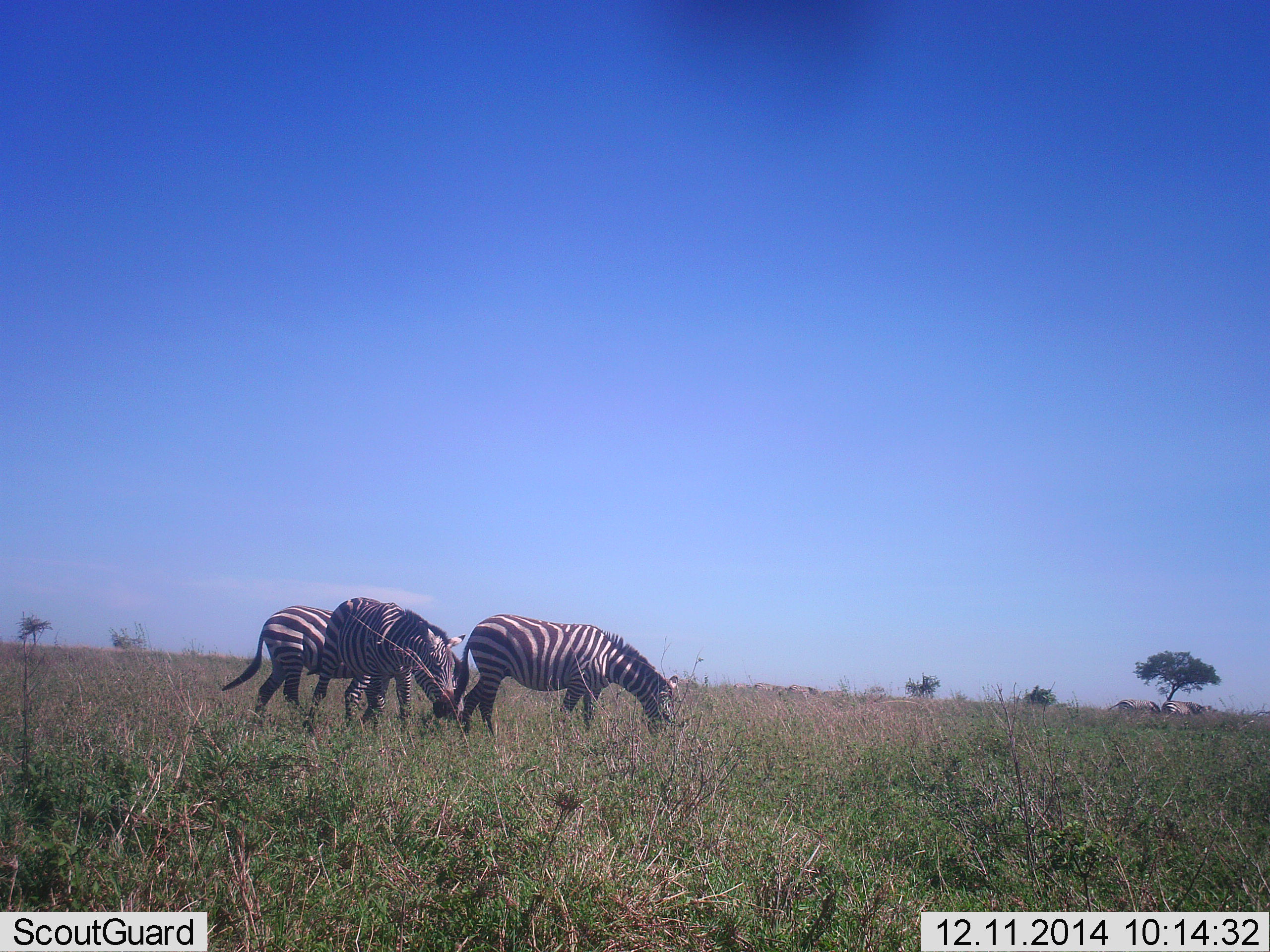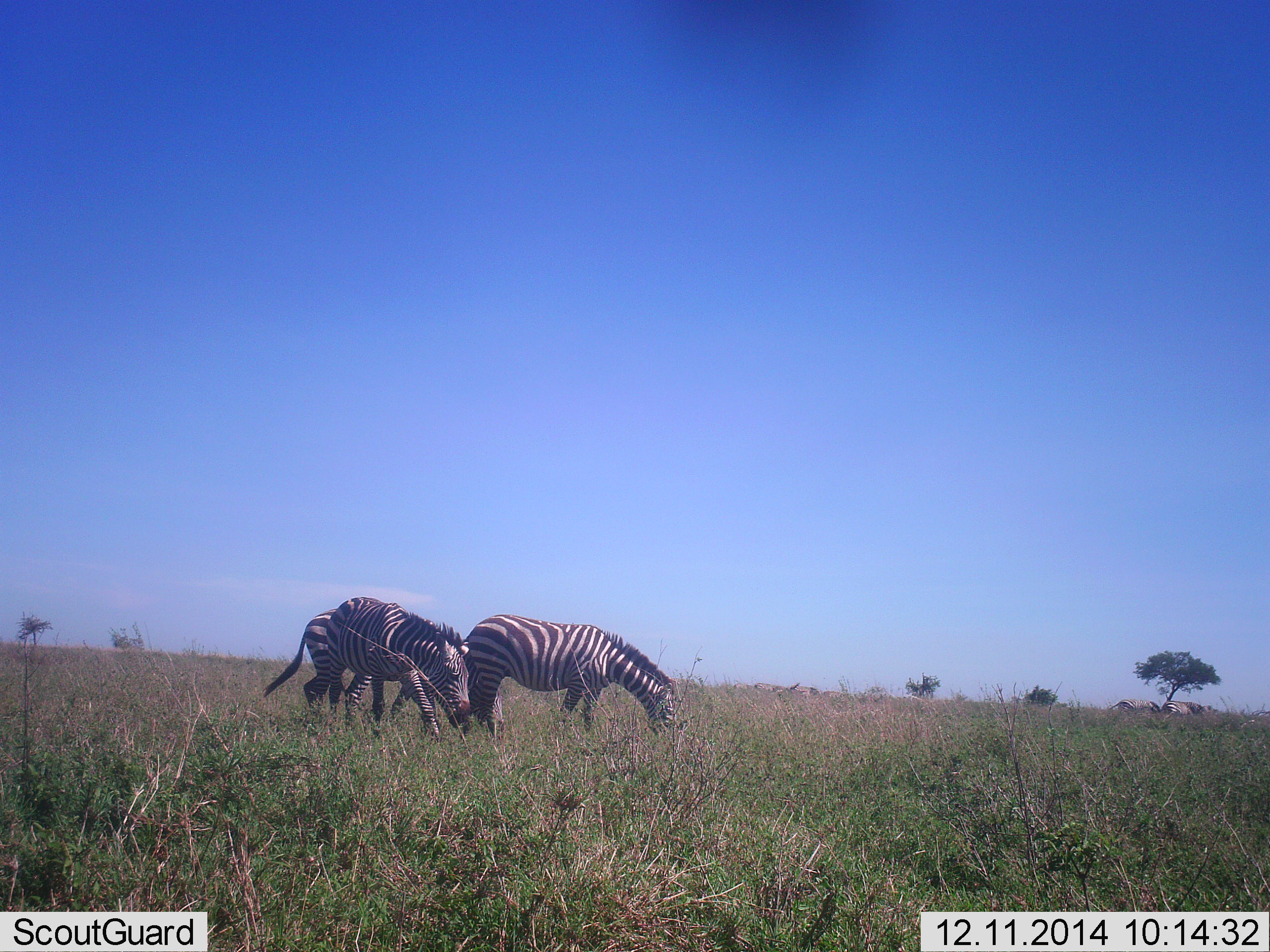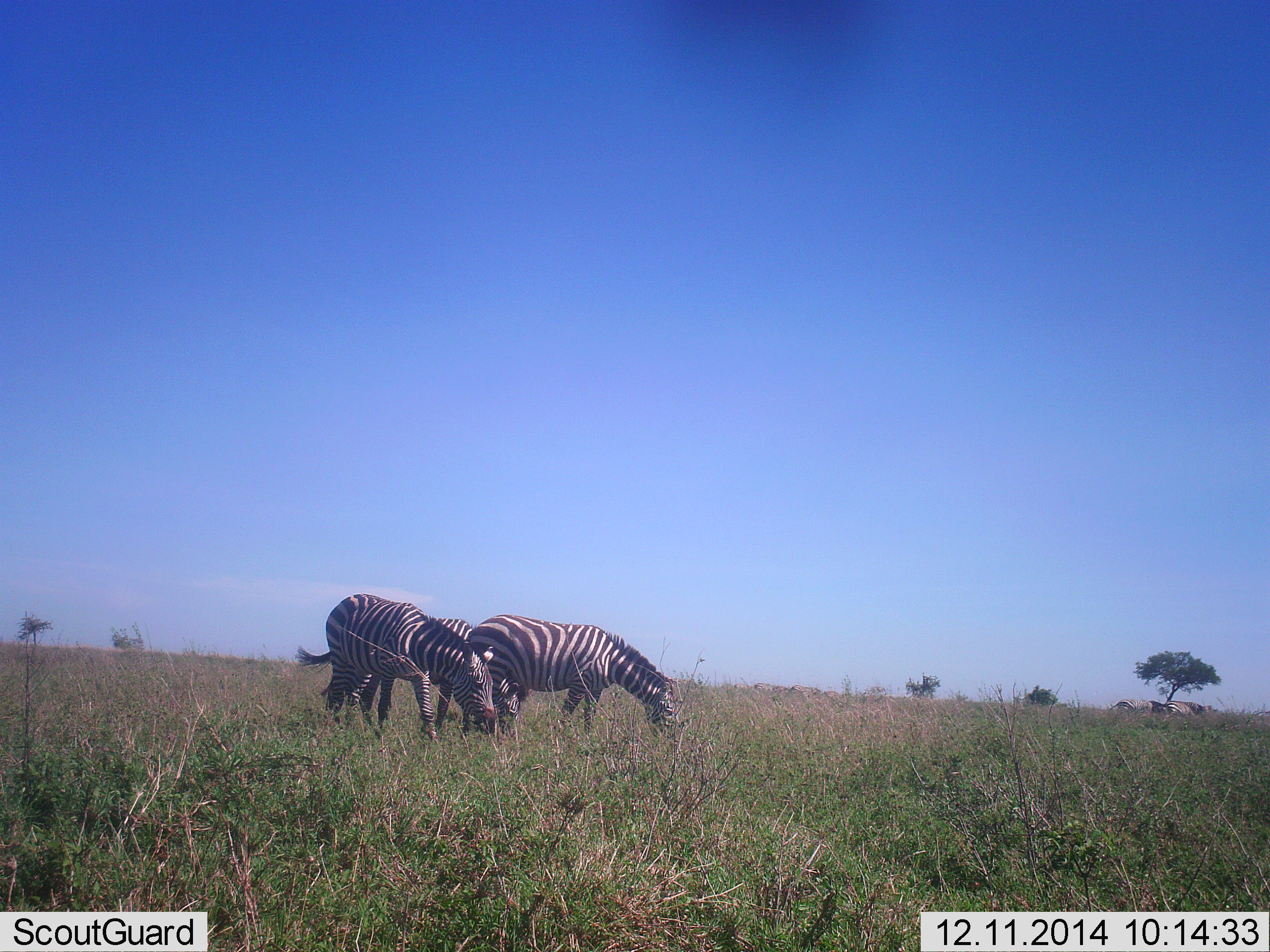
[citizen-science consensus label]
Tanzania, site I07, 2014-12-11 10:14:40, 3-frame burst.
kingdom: Animalia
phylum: Chordata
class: Mammalia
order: Perissodactyla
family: Equidae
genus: Equus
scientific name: Equus quagga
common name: plains zebra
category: zebra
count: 5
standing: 30%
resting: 0%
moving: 50%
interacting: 10%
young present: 0%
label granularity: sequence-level